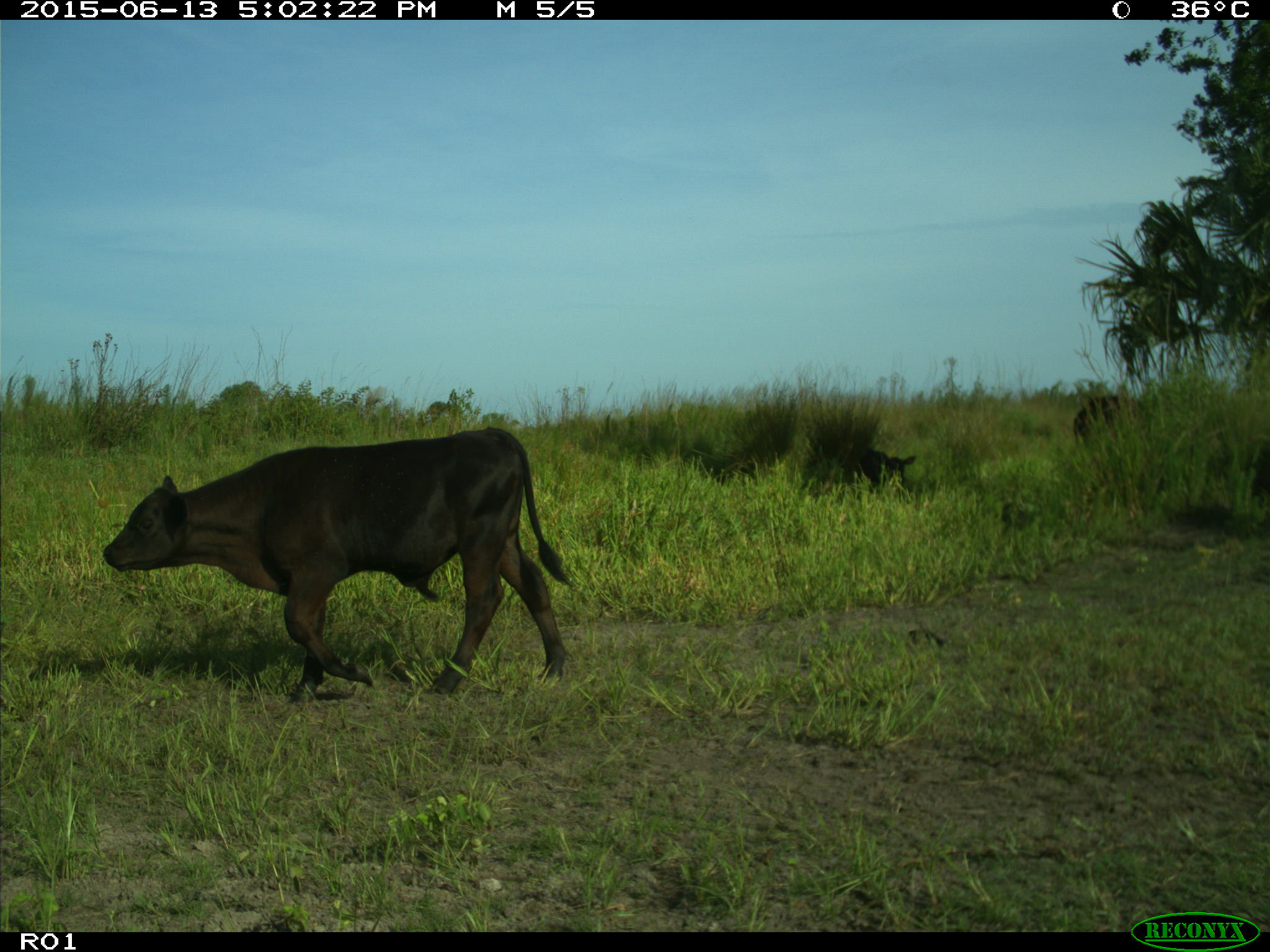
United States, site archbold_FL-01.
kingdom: Animalia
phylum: Chordata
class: Mammalia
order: Artiodactyla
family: Bovidae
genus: Bos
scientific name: Bos taurus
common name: domestic cow